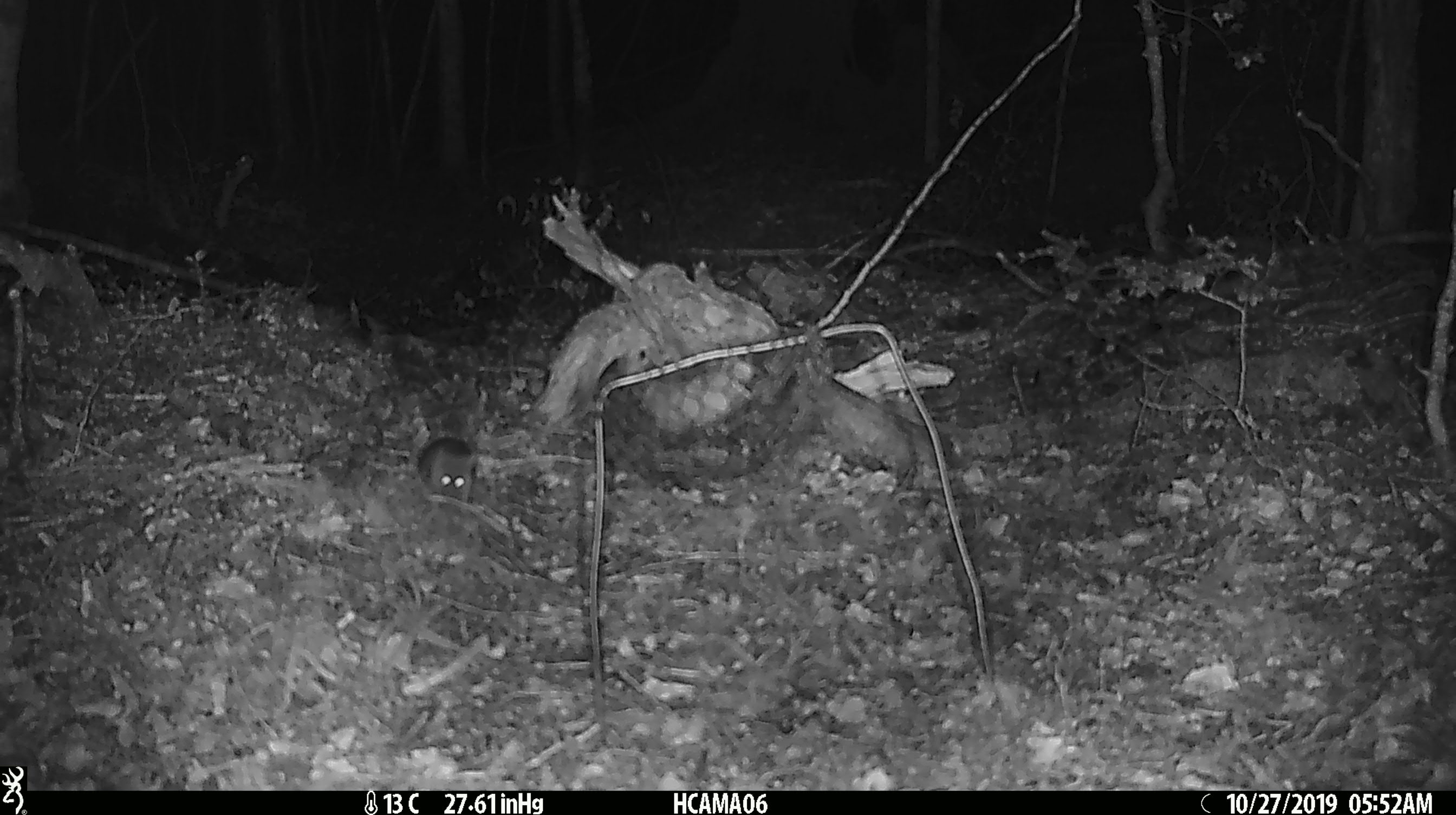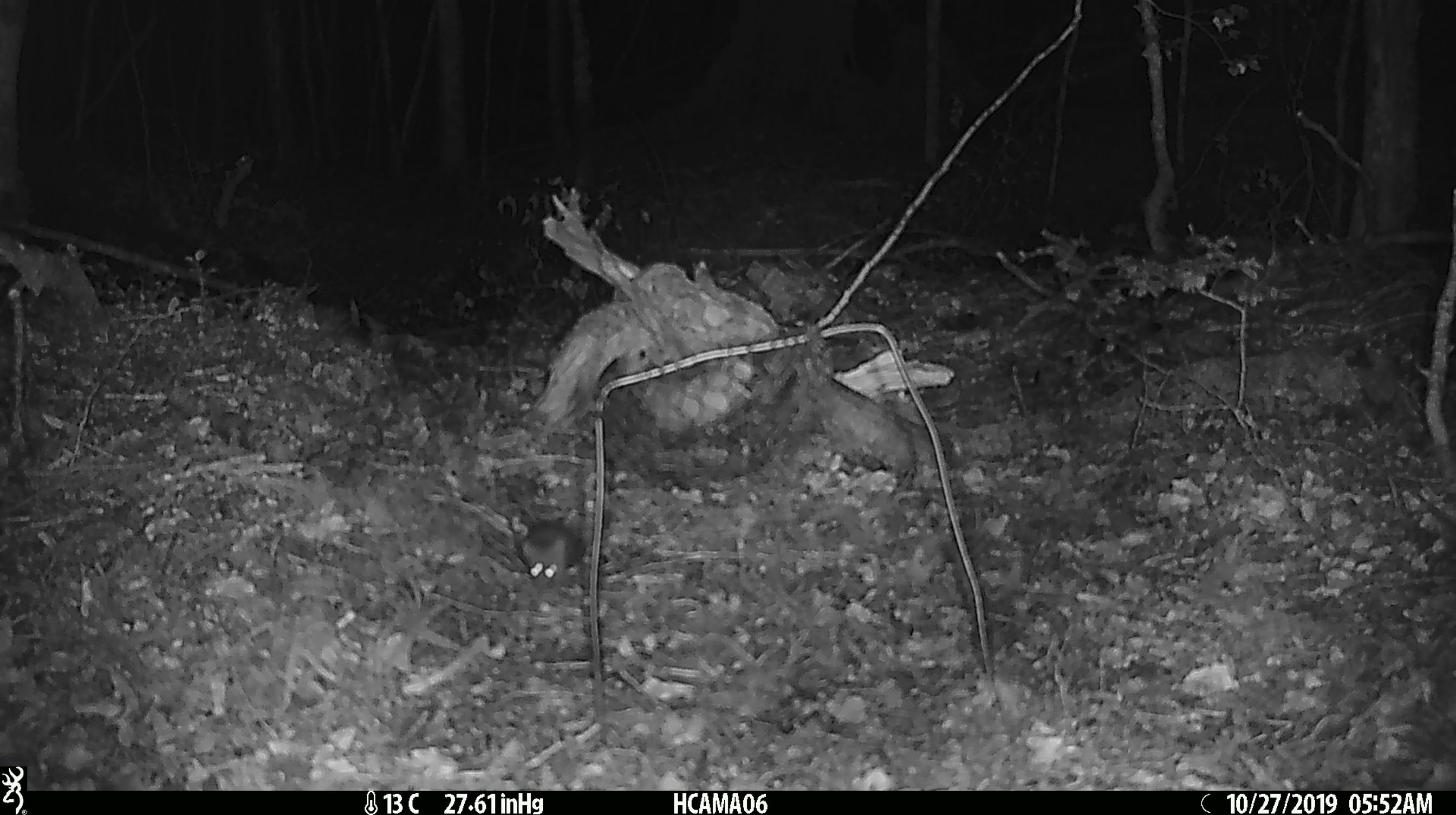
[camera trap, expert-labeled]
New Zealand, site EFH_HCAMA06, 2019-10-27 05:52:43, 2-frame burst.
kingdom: Animalia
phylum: Chordata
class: Mammalia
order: Rodentia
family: Muridae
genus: Mus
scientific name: Mus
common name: mouse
Mouse (Mus).